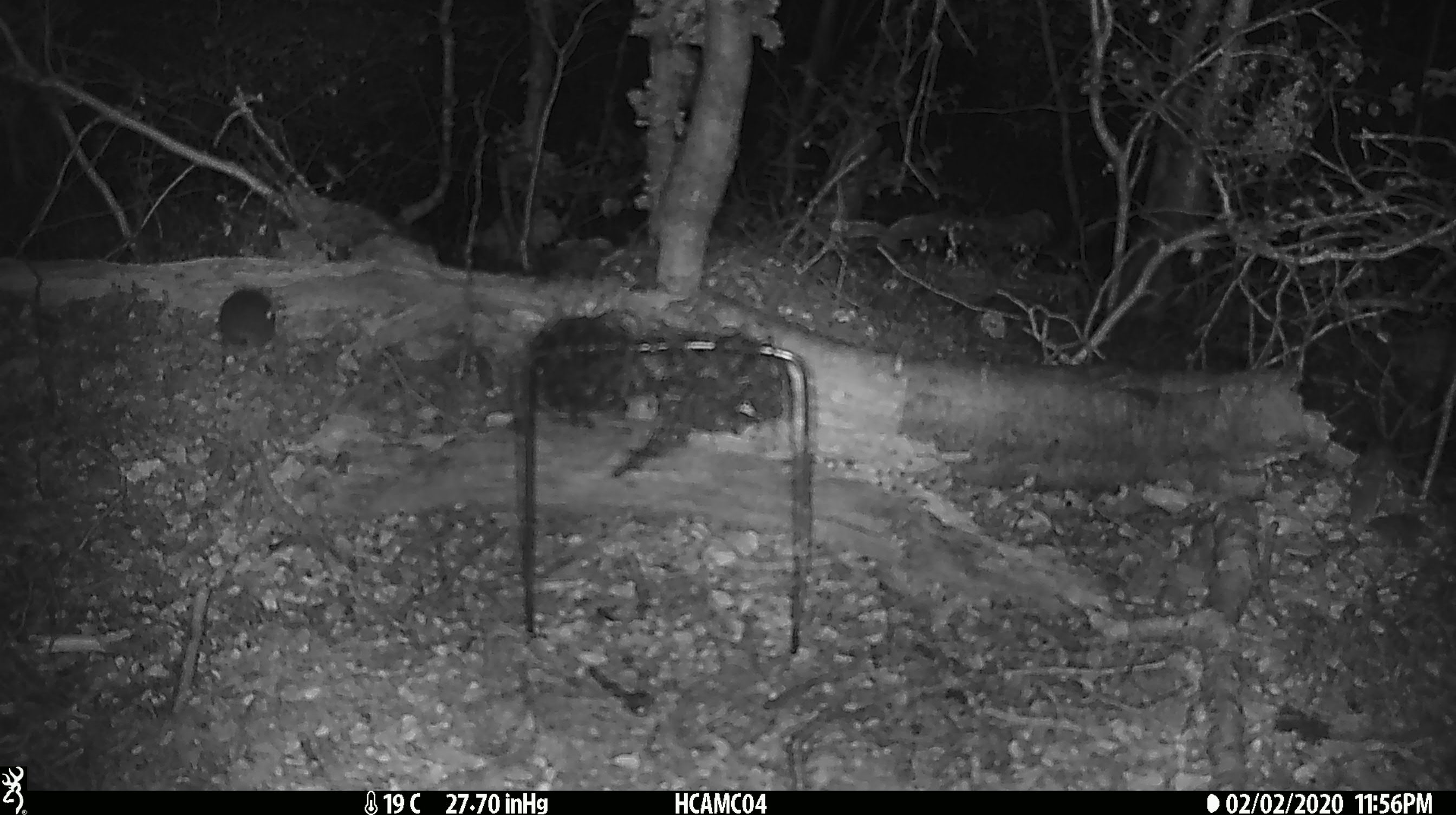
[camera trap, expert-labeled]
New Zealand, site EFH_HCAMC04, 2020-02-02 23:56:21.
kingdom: Animalia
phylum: Chordata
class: Mammalia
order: Rodentia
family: Muridae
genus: Mus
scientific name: Mus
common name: mouse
Mouse (Mus).